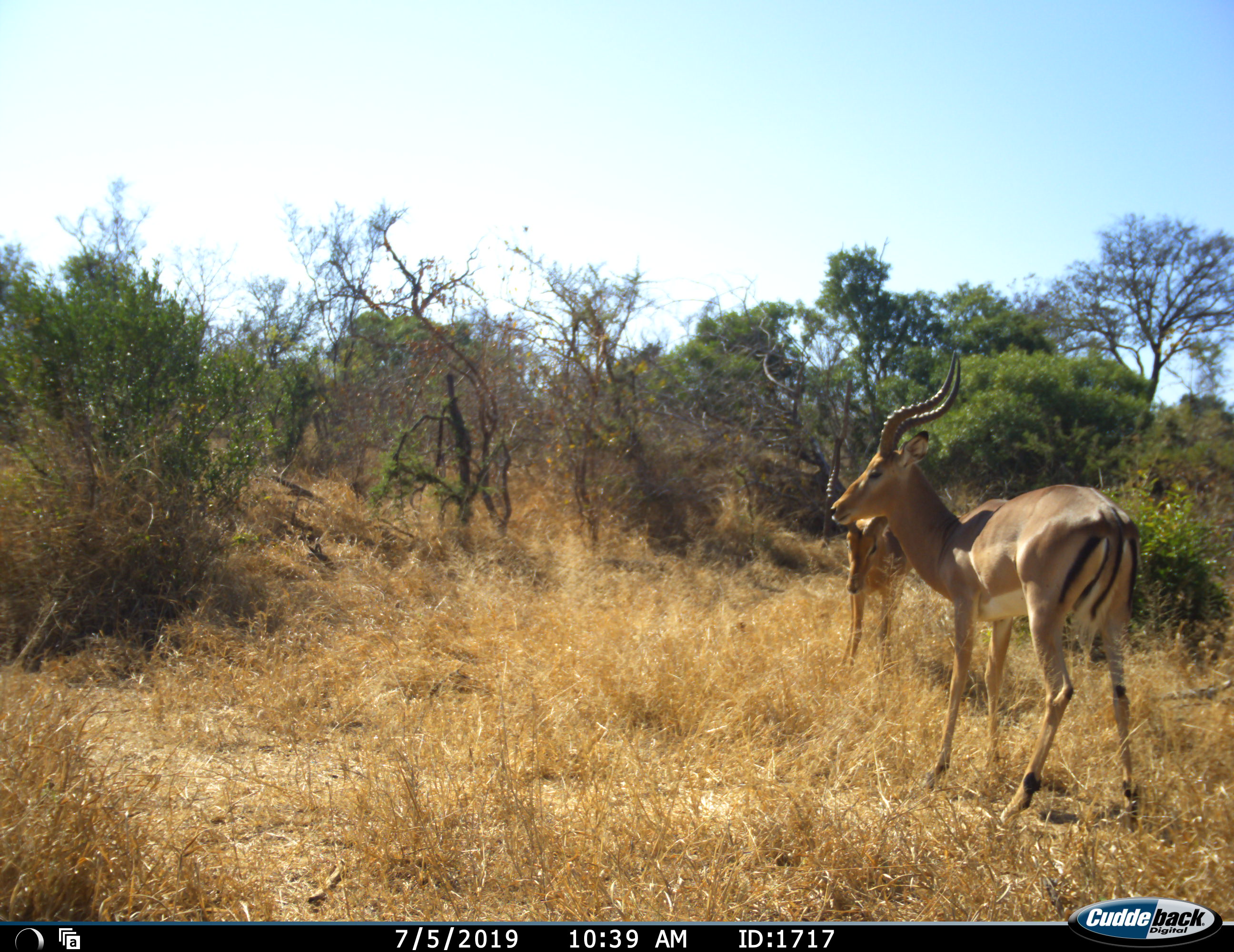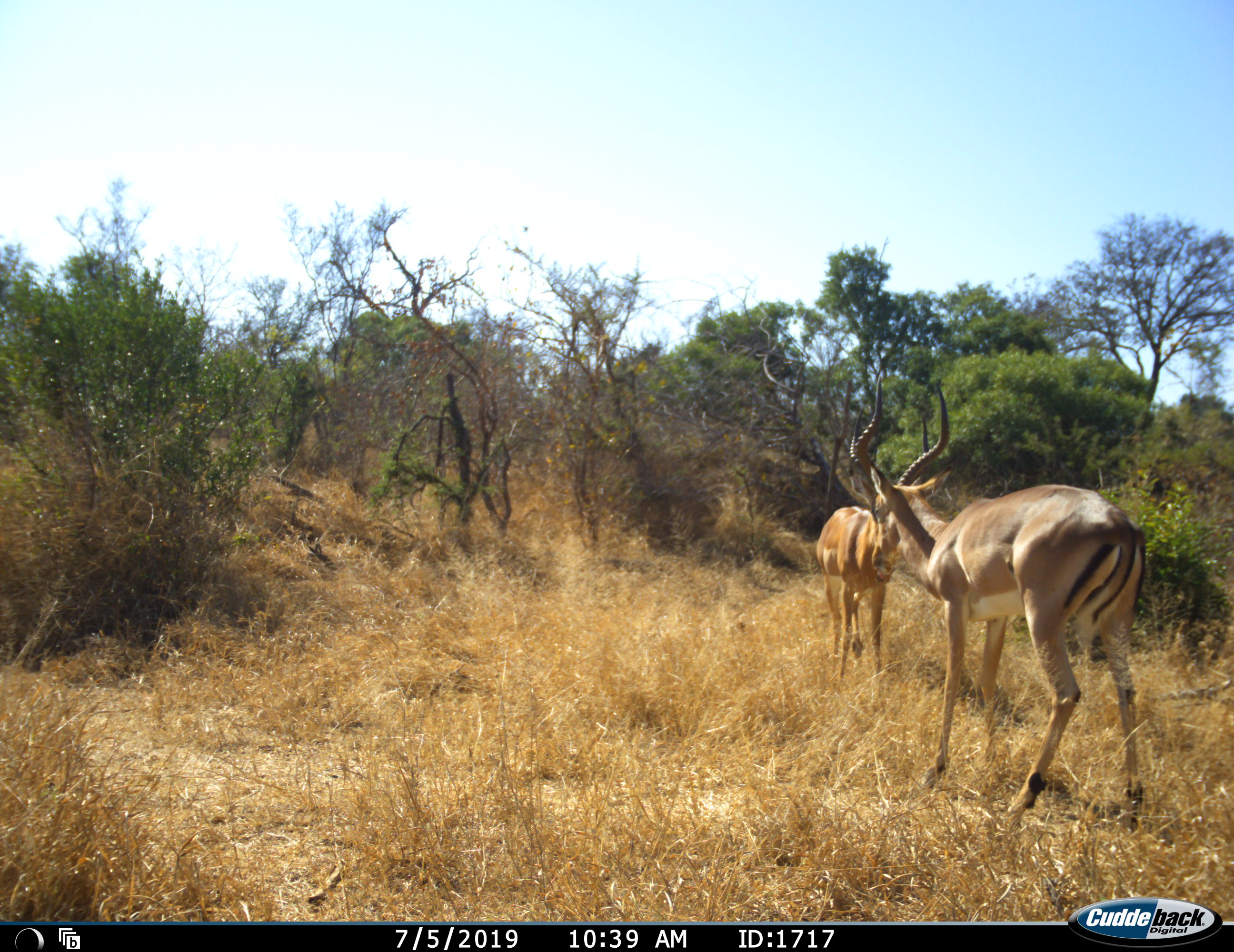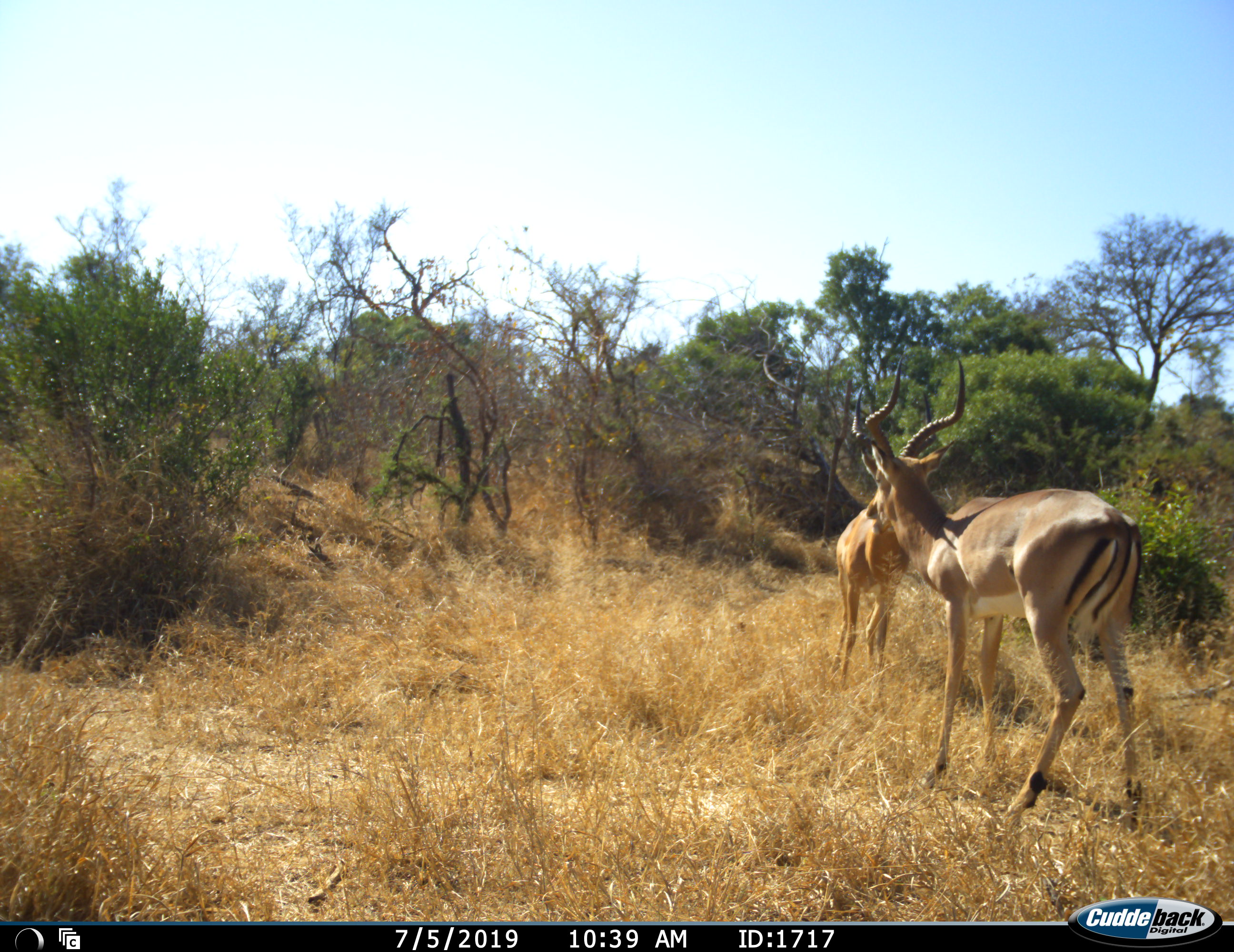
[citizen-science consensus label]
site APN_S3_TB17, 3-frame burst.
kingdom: Animalia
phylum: Chordata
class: Mammalia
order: Artiodactyla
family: Bovidae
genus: Aepyceros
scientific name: Aepyceros melampus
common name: impala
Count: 2.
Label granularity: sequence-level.